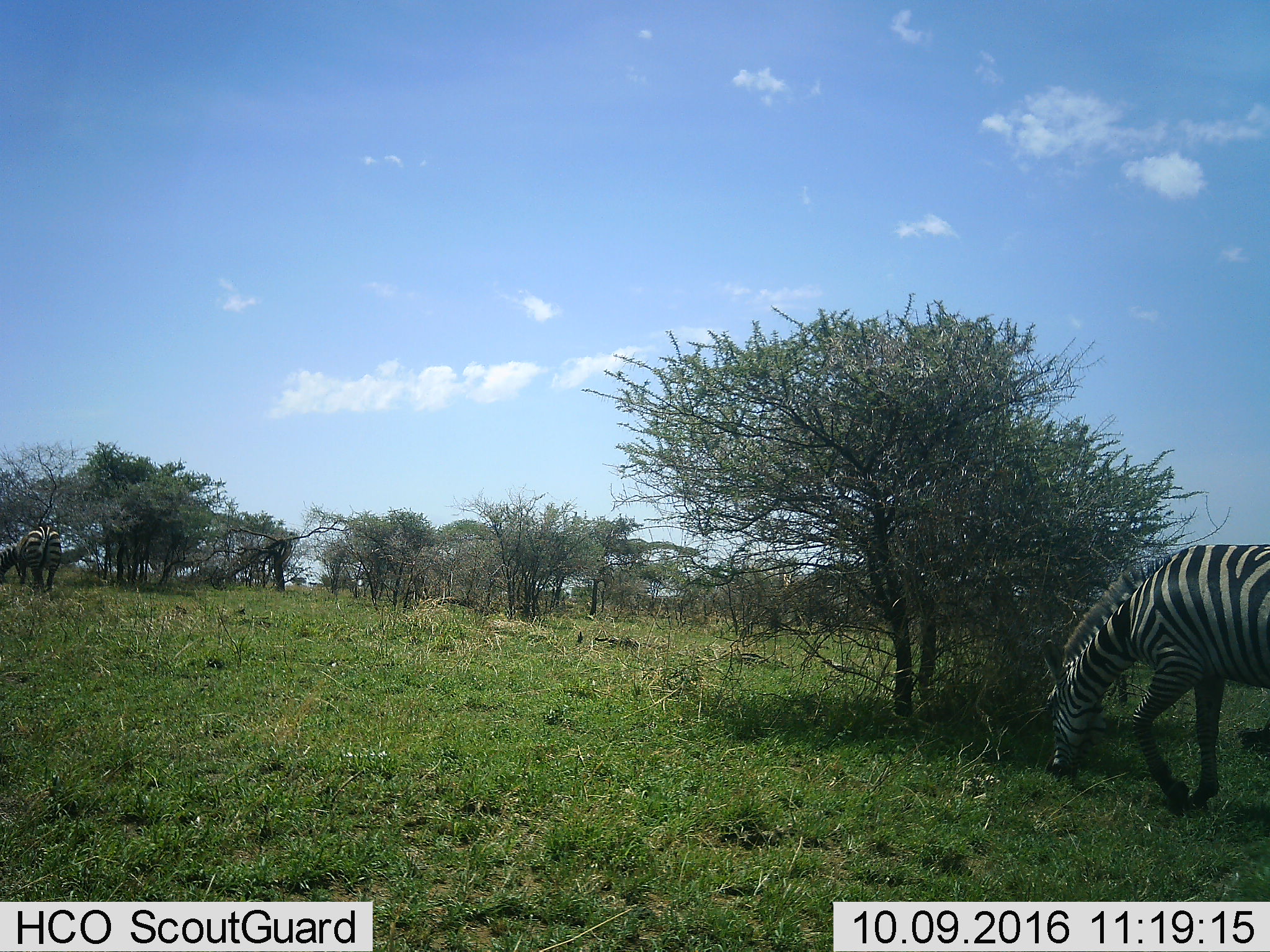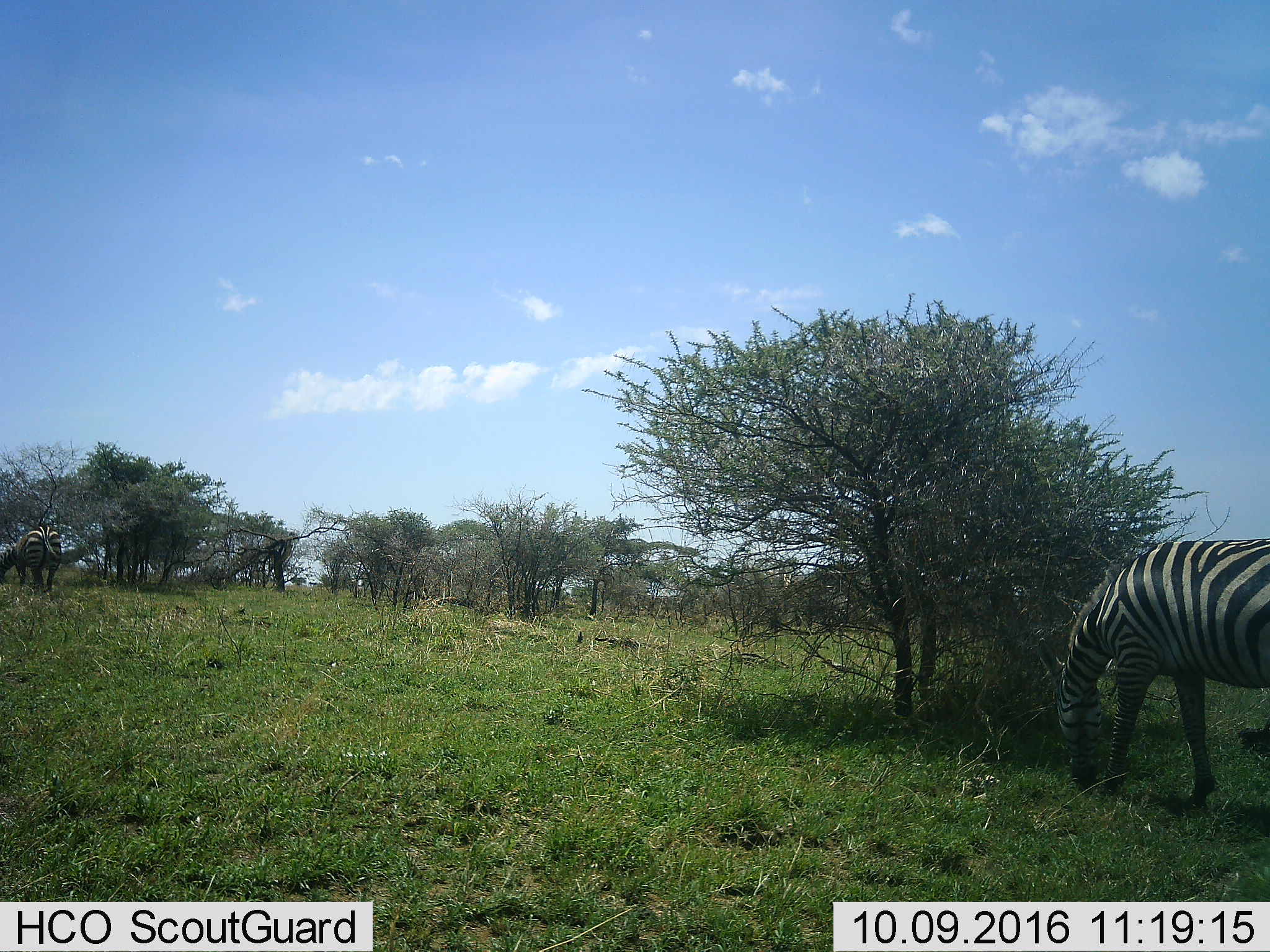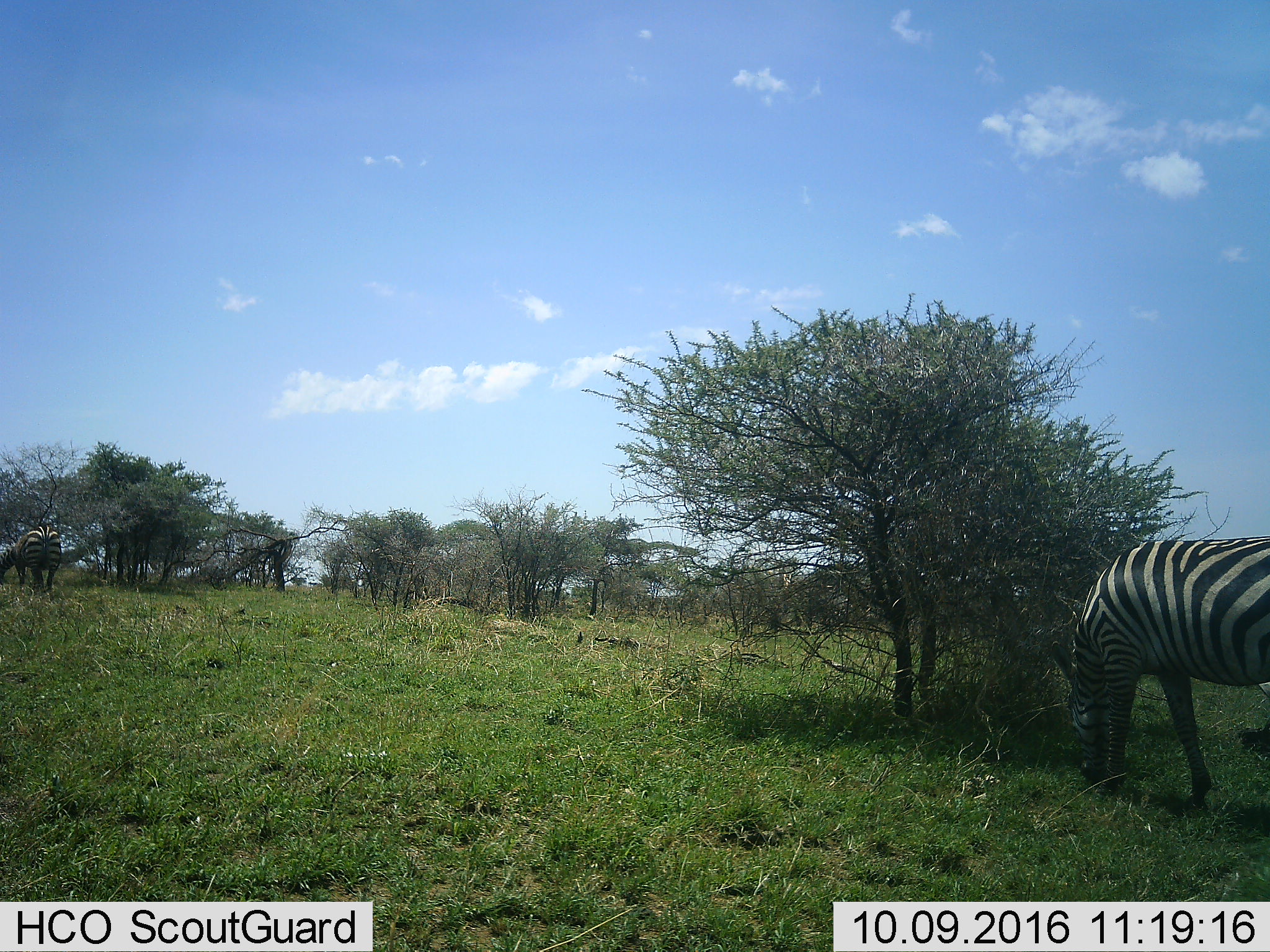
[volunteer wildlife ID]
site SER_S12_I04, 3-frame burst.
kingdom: Animalia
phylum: Chordata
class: Mammalia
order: Perissodactyla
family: Equidae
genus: Equus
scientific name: Equus quagga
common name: plains zebra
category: zebraplains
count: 2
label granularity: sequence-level